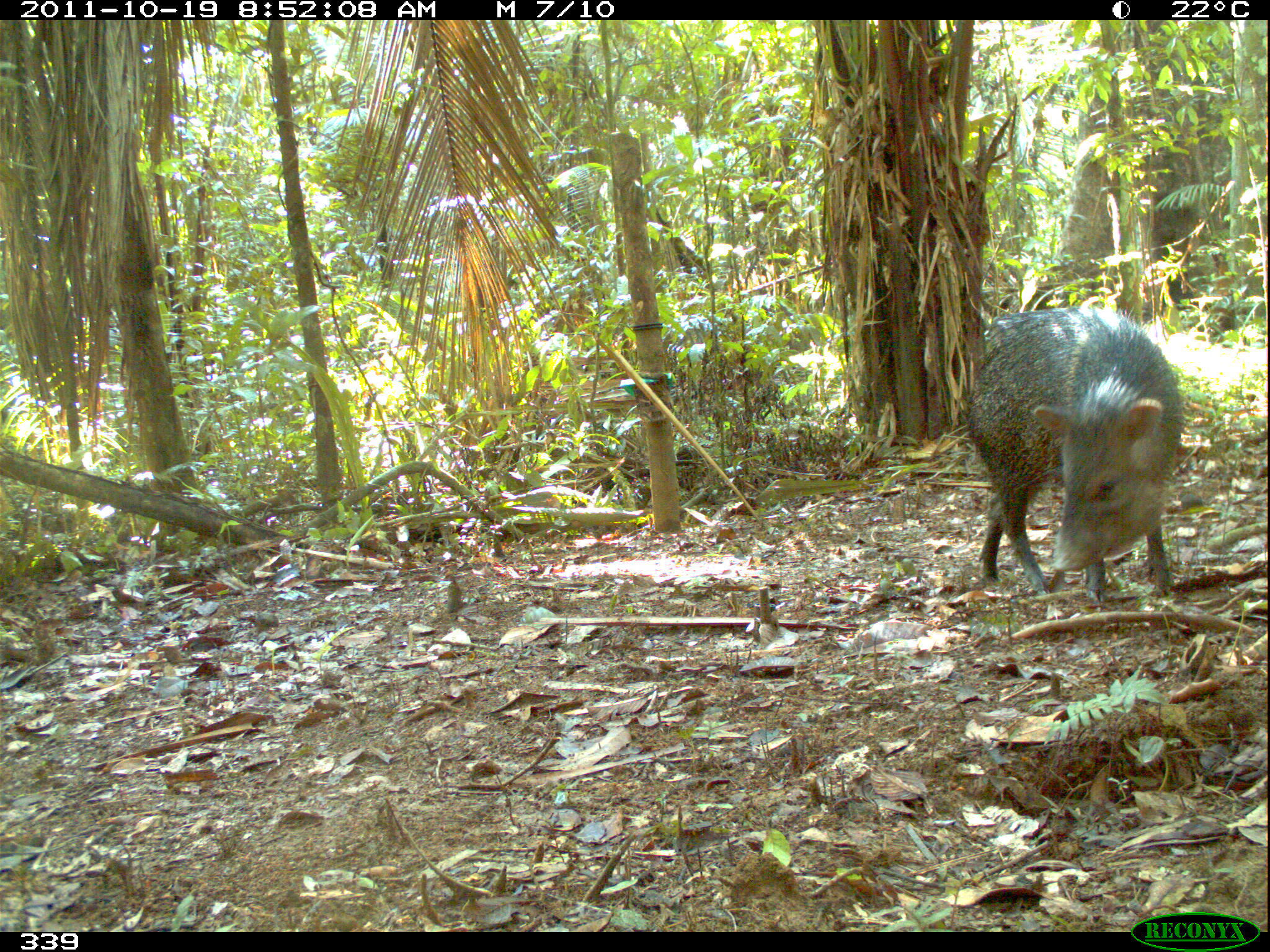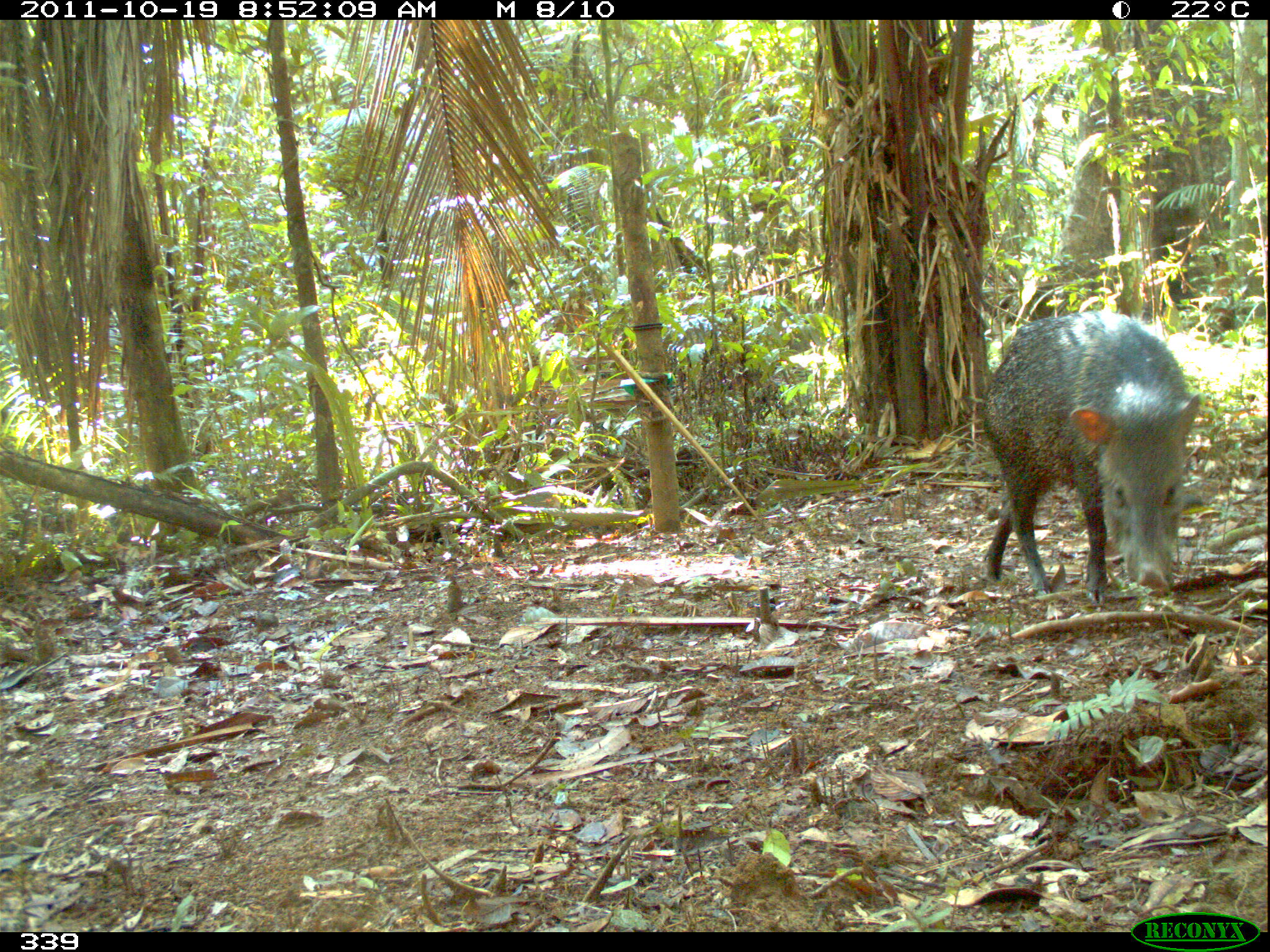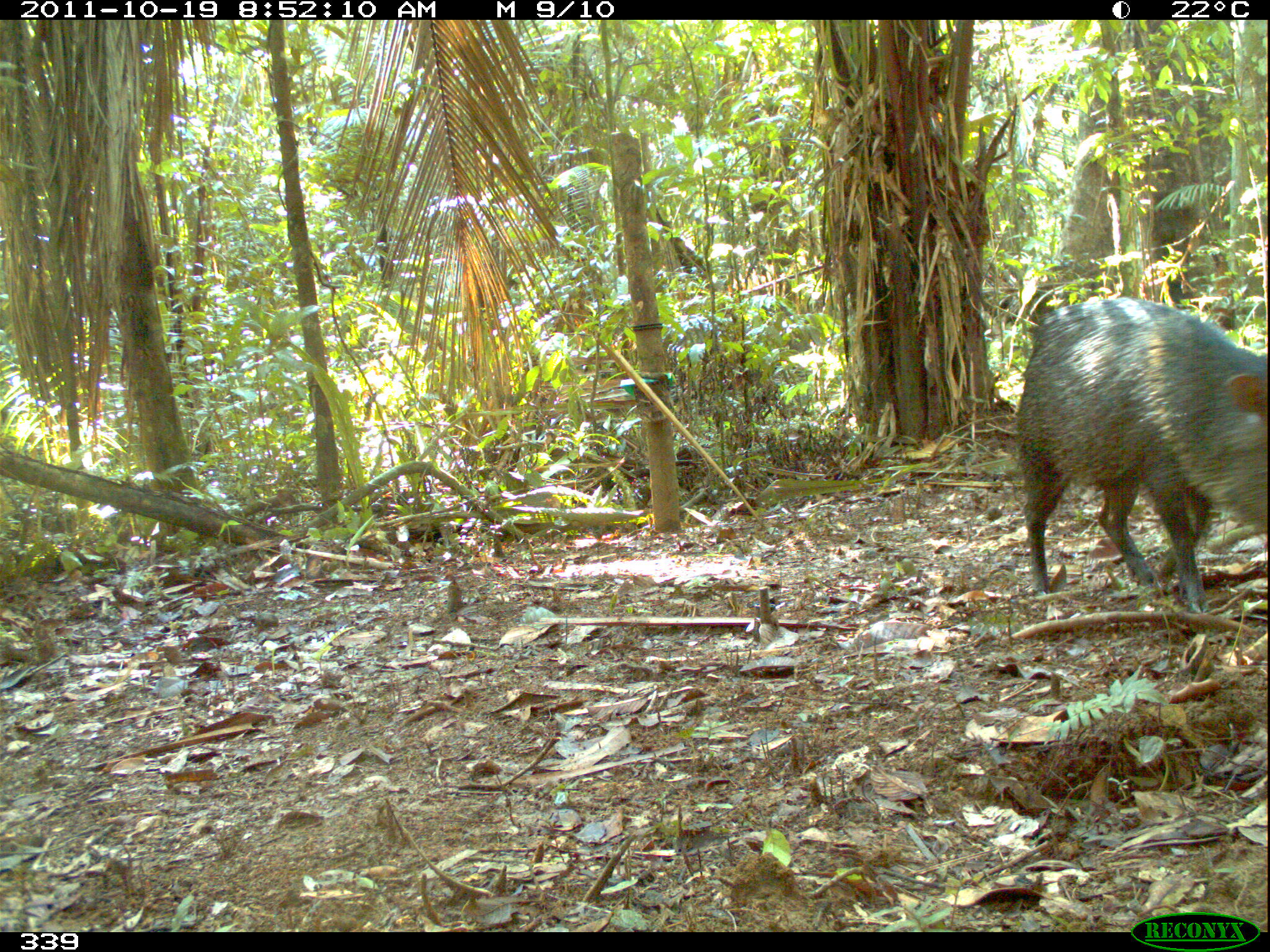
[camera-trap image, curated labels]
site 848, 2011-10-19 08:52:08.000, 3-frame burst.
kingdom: Animalia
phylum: Chordata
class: Mammalia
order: Artiodactyla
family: Tayassuidae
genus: Pecari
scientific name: Pecari tajacu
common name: collared peccary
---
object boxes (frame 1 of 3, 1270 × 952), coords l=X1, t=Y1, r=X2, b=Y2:
pecari tajacu: l=964, t=303, r=1184, b=607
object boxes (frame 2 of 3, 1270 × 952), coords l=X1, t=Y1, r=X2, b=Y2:
pecari tajacu: l=982, t=308, r=1202, b=606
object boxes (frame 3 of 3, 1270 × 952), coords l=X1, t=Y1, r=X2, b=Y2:
pecari tajacu: l=1011, t=296, r=1269, b=616